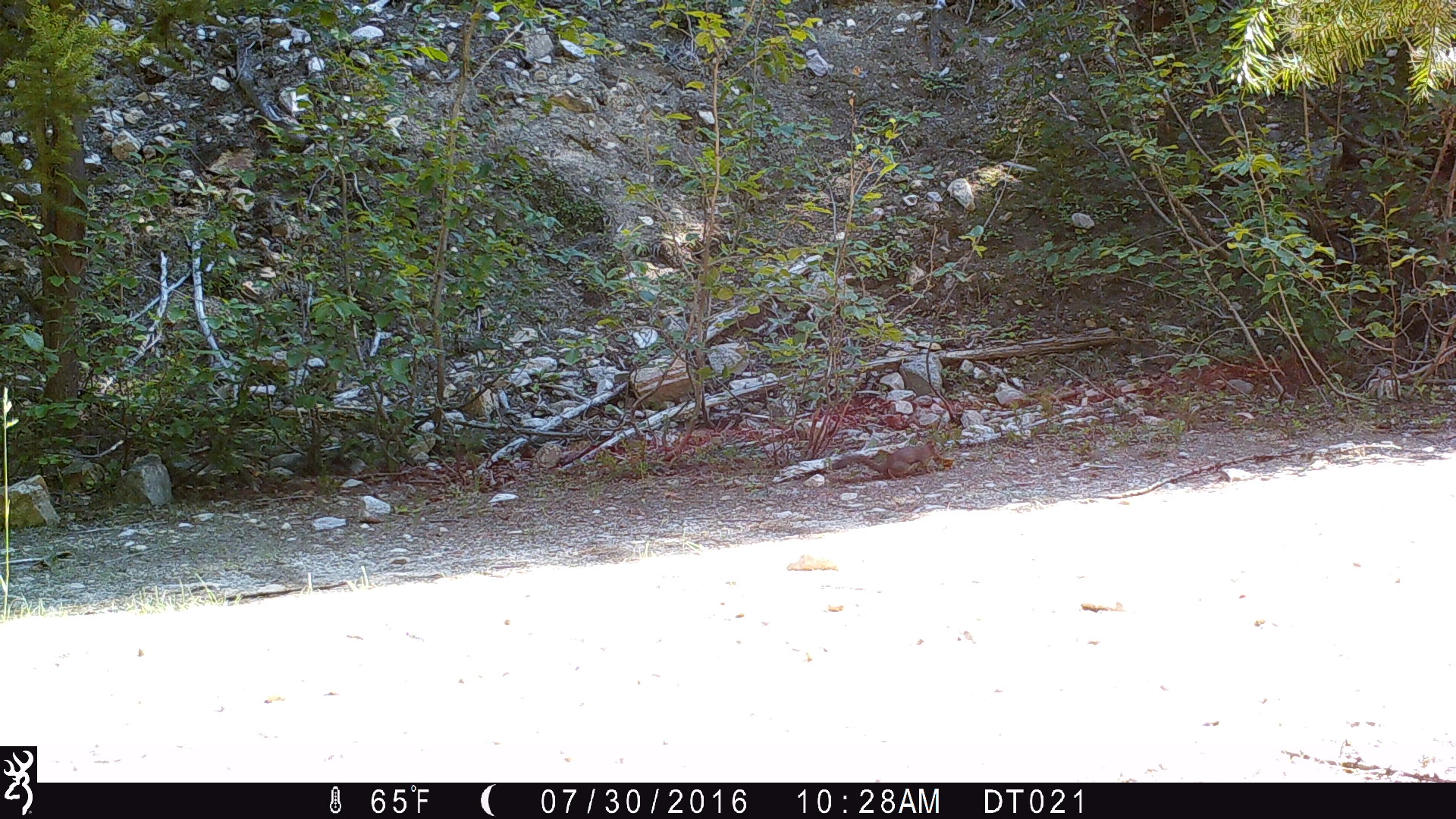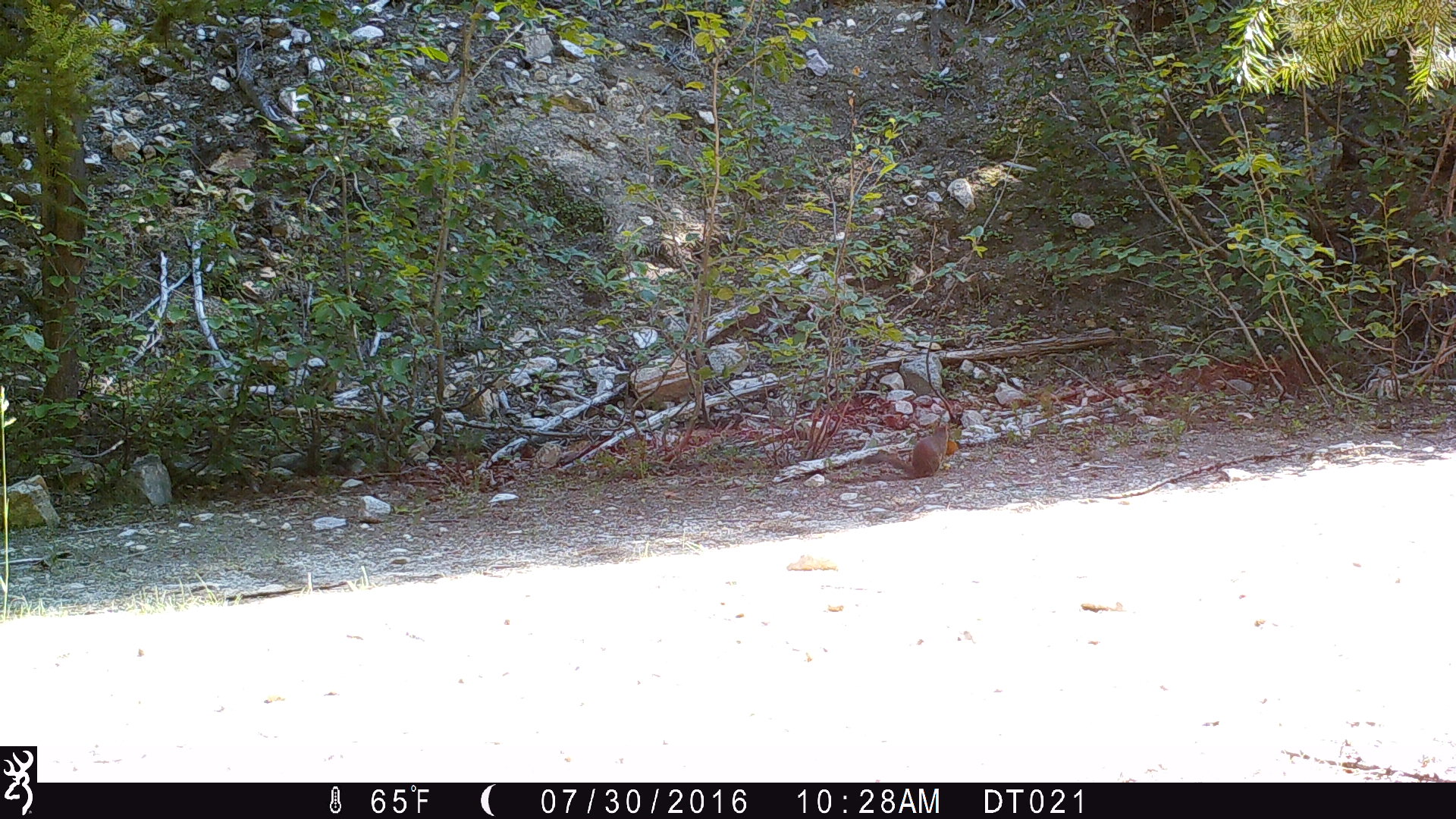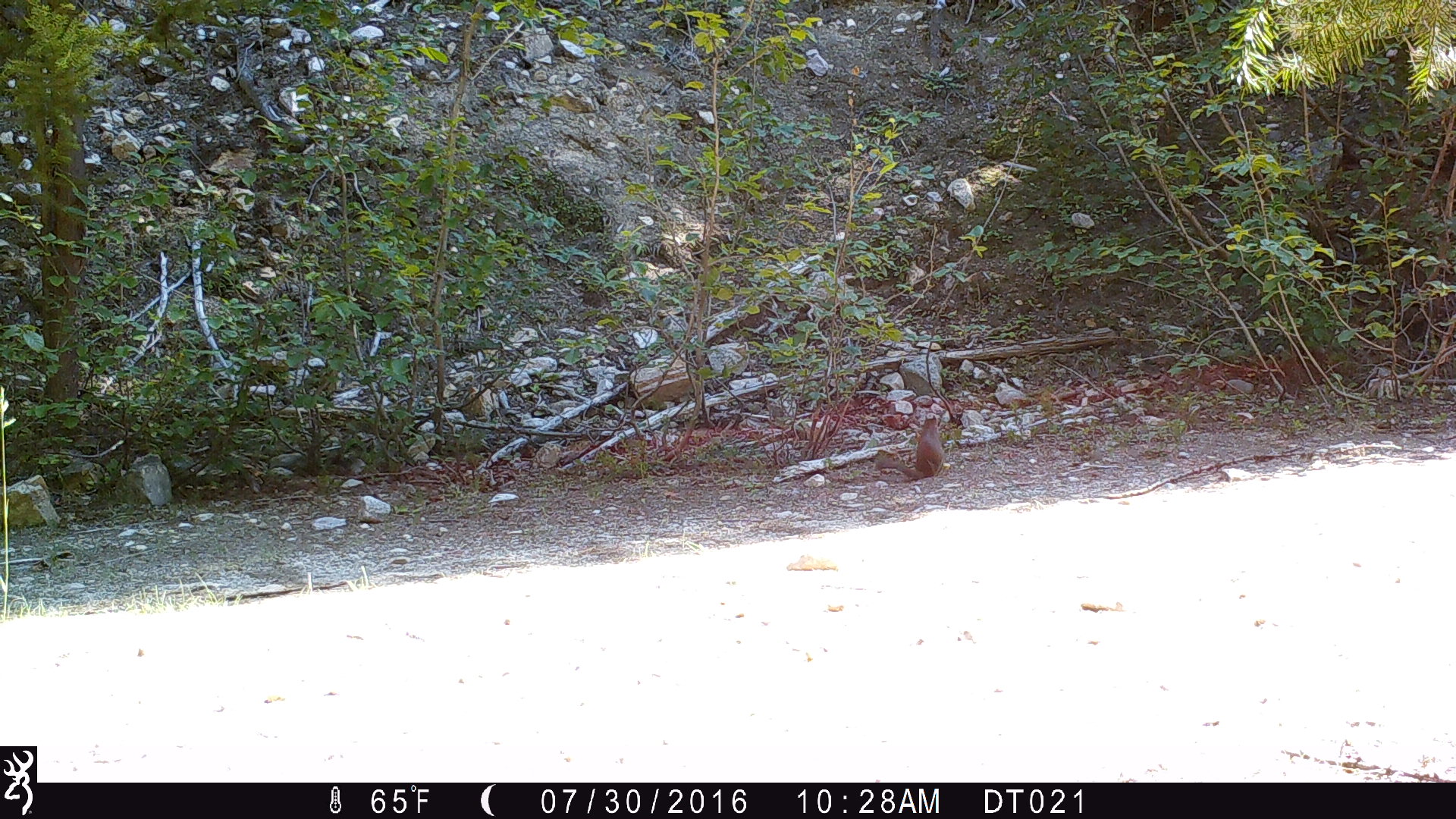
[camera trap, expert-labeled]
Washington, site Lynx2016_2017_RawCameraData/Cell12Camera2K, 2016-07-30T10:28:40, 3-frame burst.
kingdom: Animalia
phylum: Chordata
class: Mammalia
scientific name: Mammalia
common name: small mammal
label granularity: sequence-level